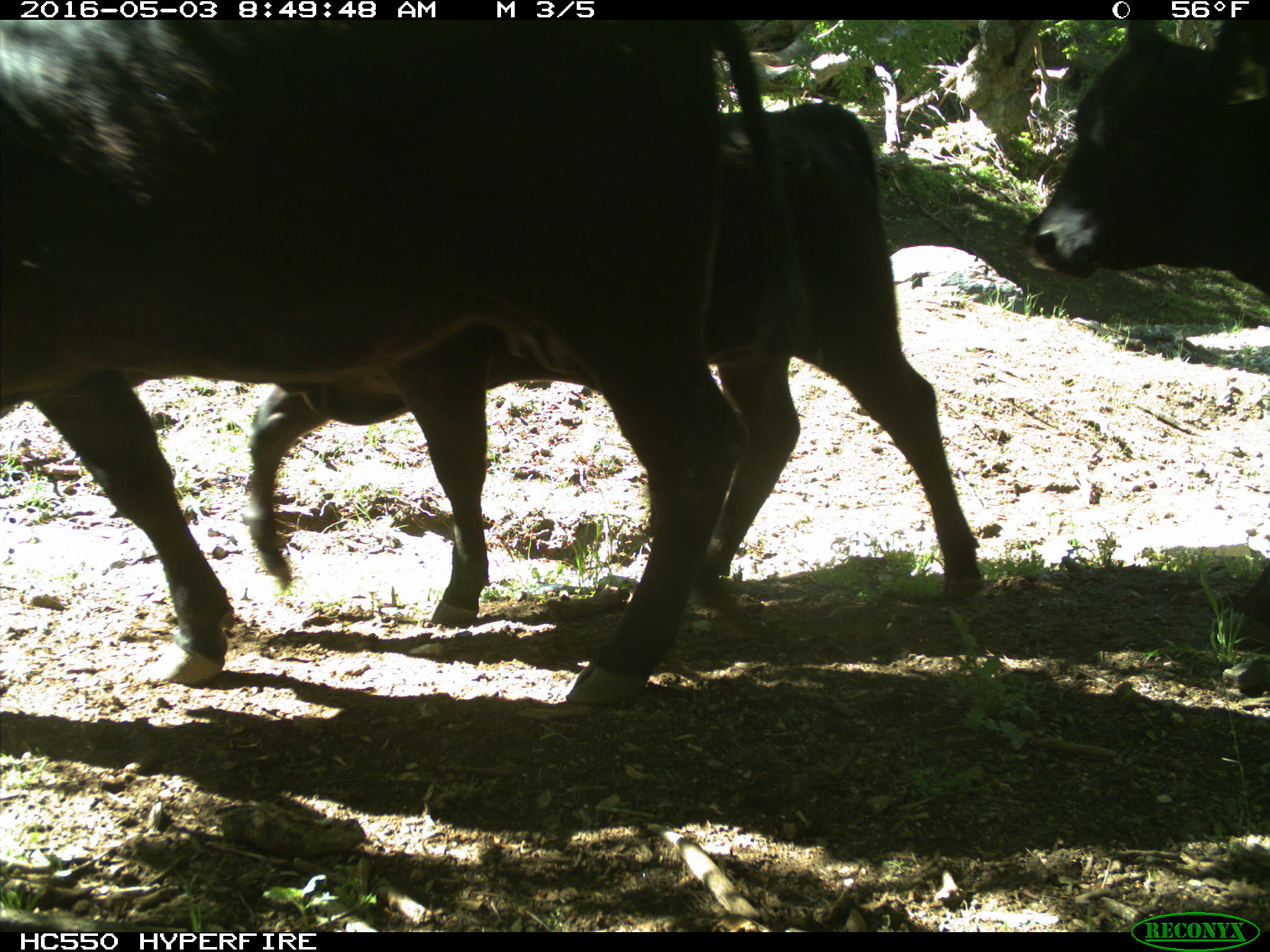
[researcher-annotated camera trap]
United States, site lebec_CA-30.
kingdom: Animalia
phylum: Chordata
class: Mammalia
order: Artiodactyla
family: Bovidae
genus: Bos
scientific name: Bos taurus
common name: domestic cow